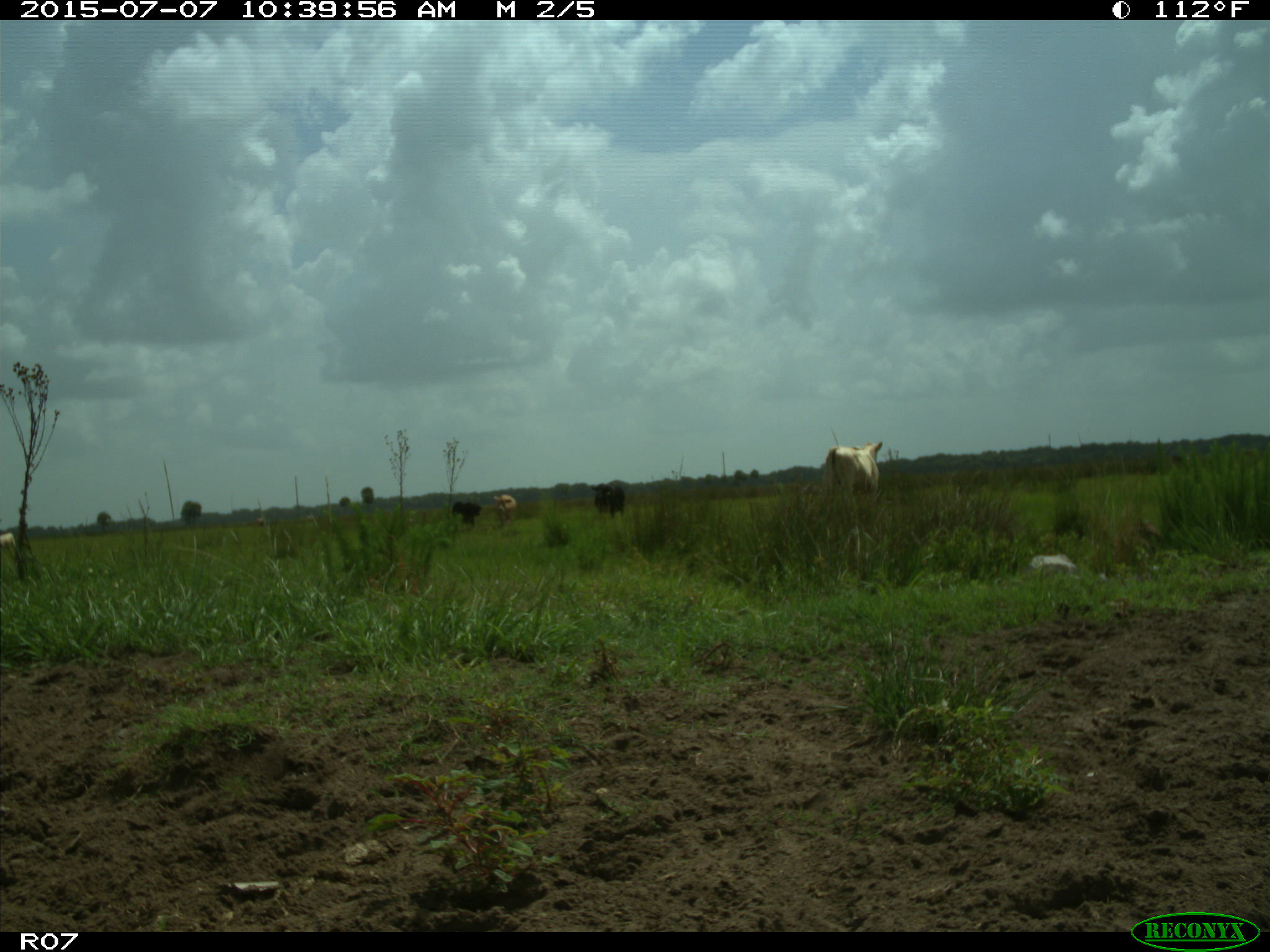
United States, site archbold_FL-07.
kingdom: Animalia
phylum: Chordata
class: Mammalia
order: Artiodactyla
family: Bovidae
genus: Bos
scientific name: Bos taurus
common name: domestic cow